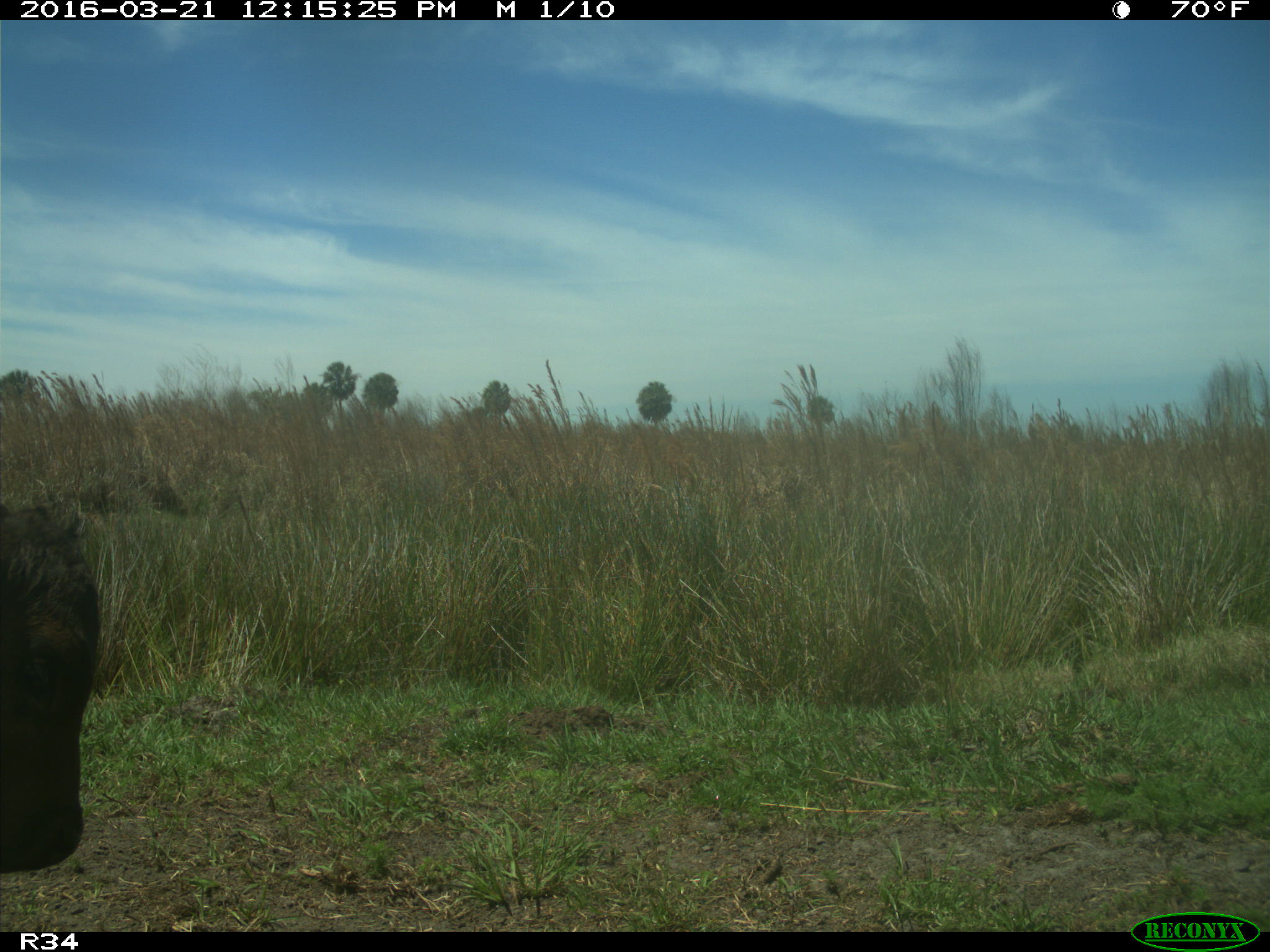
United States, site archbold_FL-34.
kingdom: Animalia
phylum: Chordata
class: Mammalia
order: Artiodactyla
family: Bovidae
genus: Bos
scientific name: Bos taurus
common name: domestic cow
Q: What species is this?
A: Bos taurus (domestic cow).